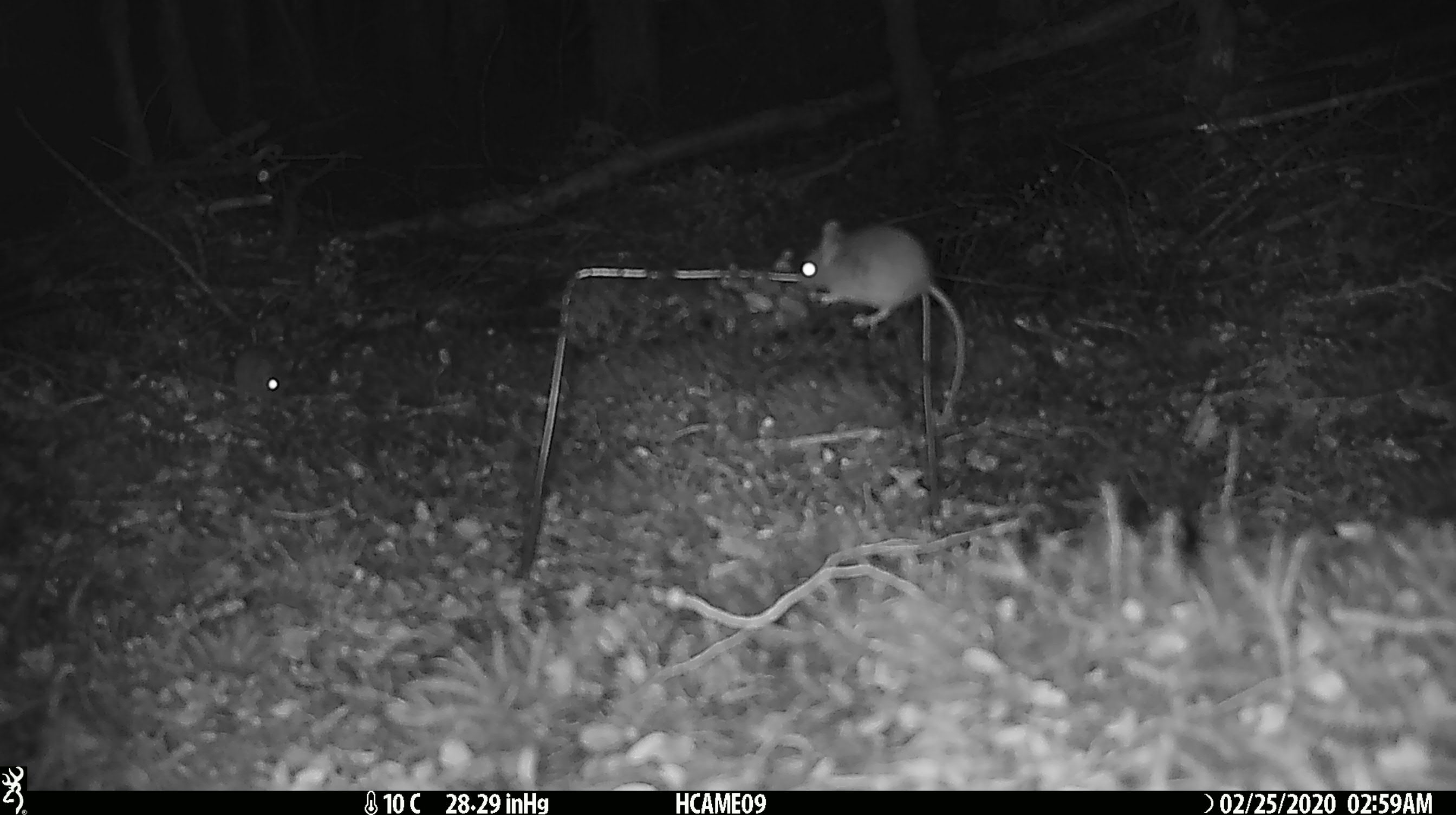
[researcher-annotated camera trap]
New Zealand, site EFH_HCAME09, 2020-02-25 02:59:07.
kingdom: Animalia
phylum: Chordata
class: Mammalia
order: Rodentia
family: Muridae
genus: Mus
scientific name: Mus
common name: mouse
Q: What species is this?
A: Mouse (Mus).